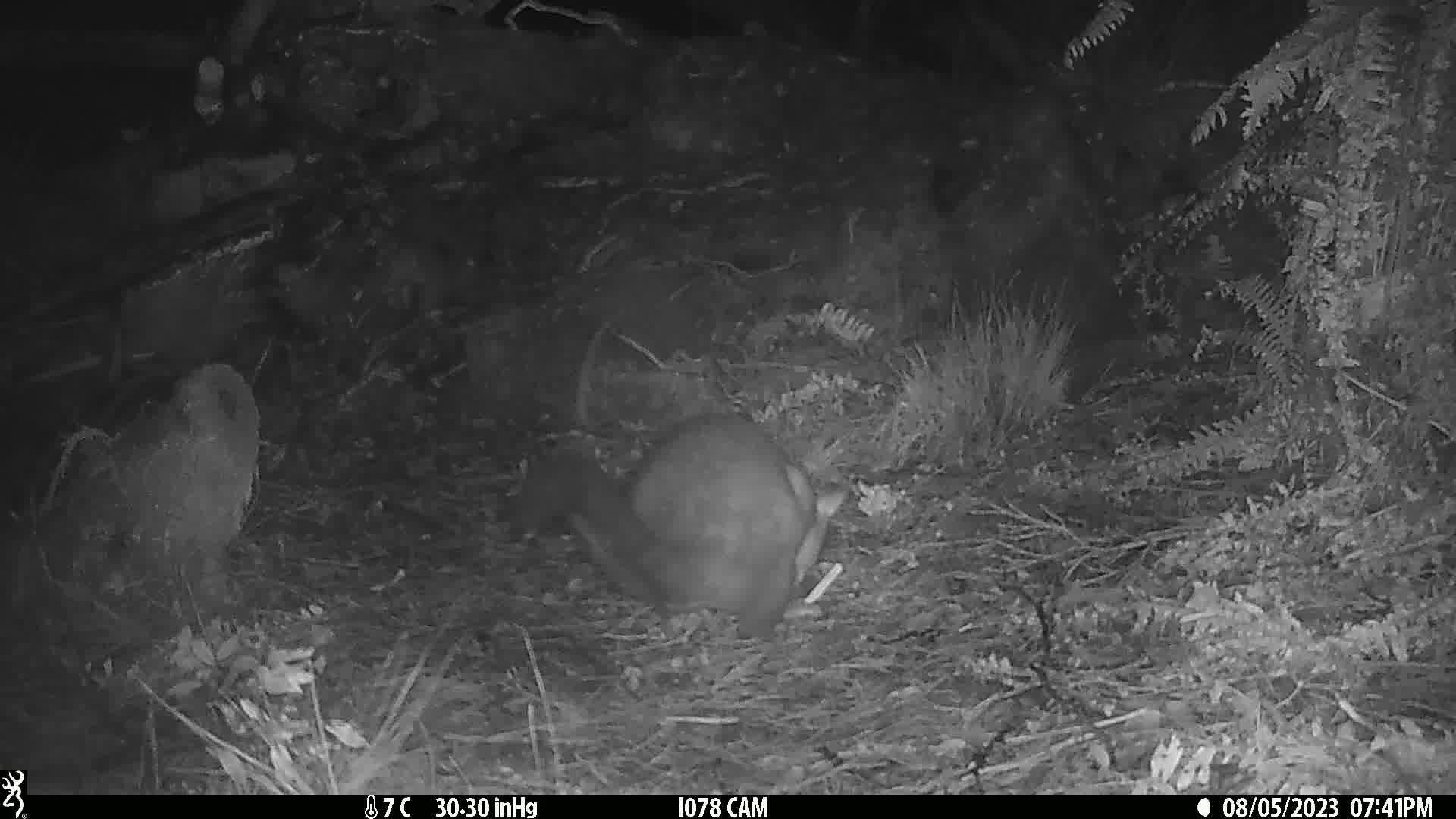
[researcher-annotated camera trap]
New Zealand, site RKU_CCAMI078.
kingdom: Animalia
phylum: Chordata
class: Mammalia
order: Diprotodontia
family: Phalangeridae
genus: Trichosurus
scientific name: Trichosurus vulpecula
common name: common brushtail possum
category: possum